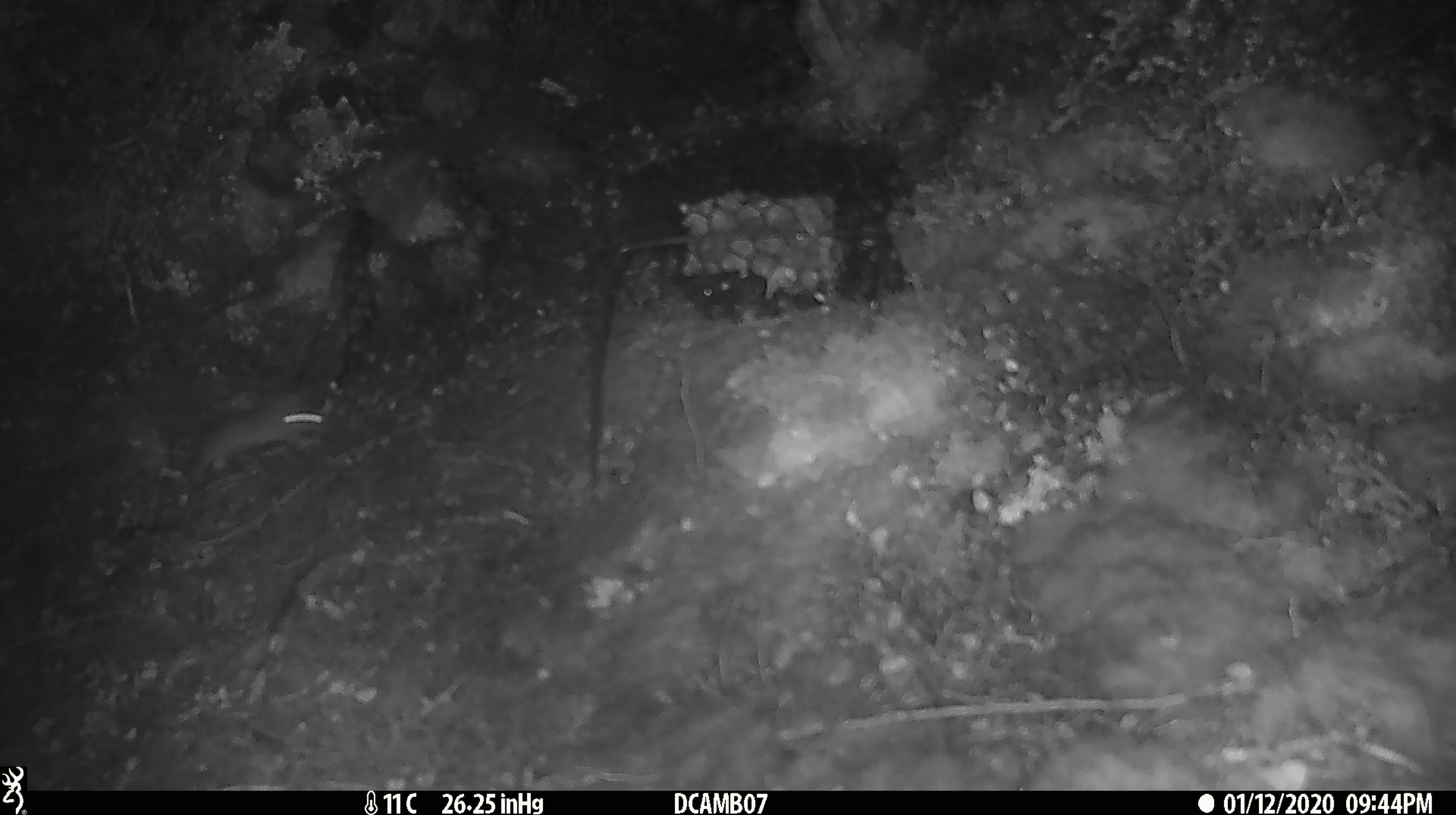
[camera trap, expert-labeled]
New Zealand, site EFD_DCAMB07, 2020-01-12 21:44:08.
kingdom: Animalia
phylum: Chordata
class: Mammalia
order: Rodentia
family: Muridae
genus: Mus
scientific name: Mus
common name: mouse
Mouse (Mus).